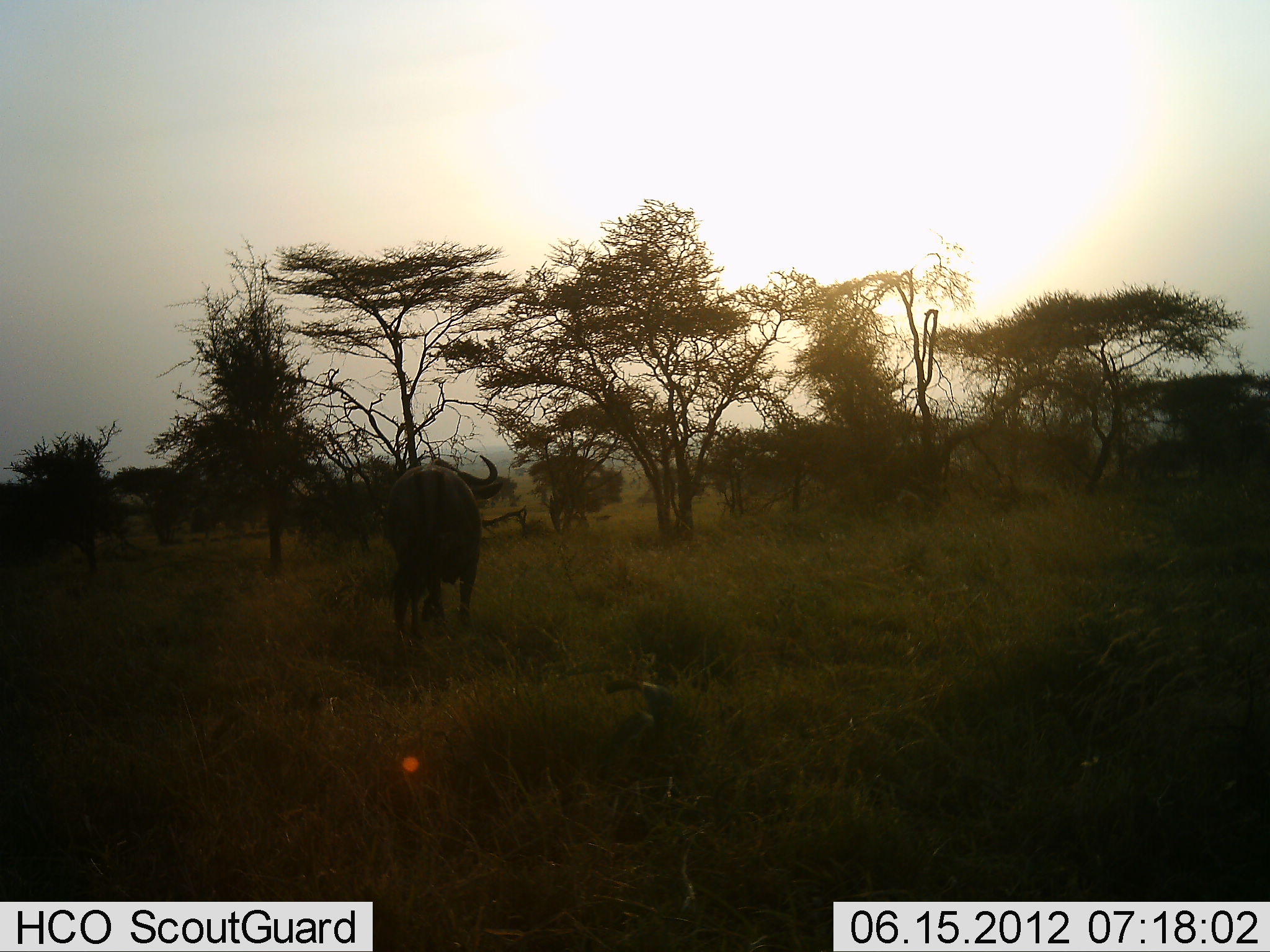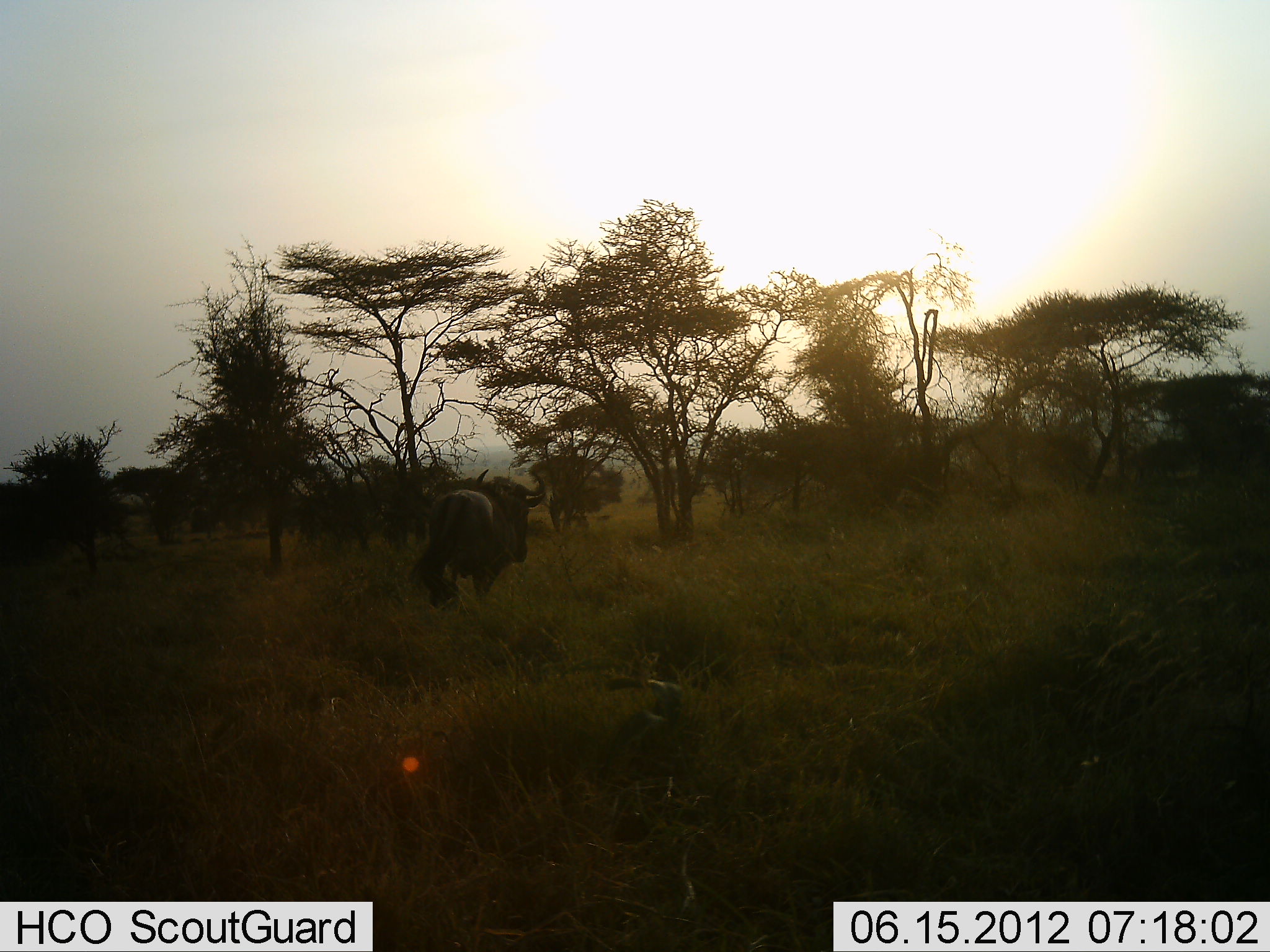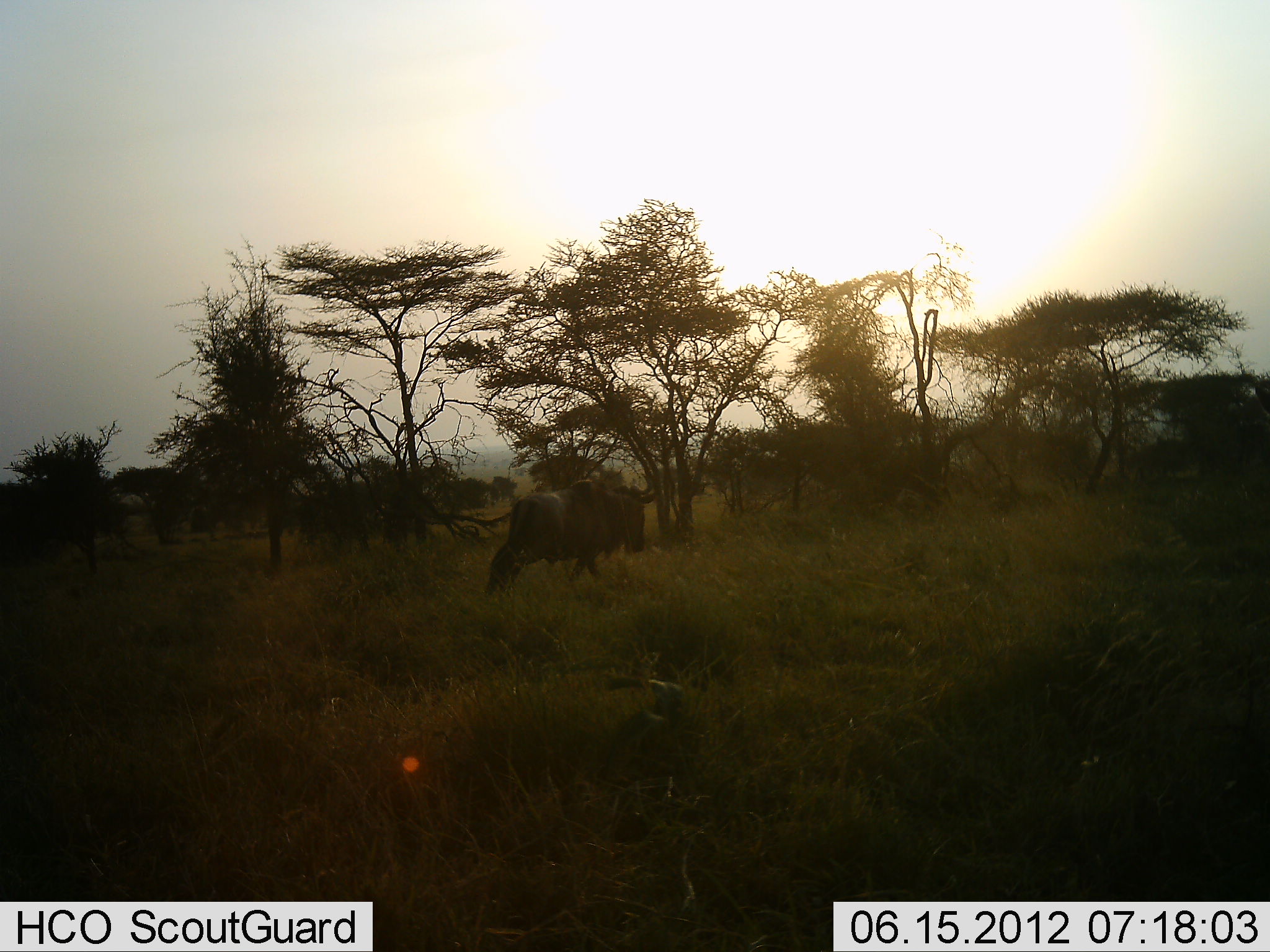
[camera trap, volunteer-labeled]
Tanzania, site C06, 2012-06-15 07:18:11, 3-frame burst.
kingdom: Animalia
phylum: Chordata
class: Mammalia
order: Artiodactyla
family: Bovidae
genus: Connochaetes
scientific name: Connochaetes taurinus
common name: blue wildebeest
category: wildebeest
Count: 1.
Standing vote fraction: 0%.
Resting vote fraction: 0%.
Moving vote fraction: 100%.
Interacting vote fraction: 0%.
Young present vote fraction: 0%.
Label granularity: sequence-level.